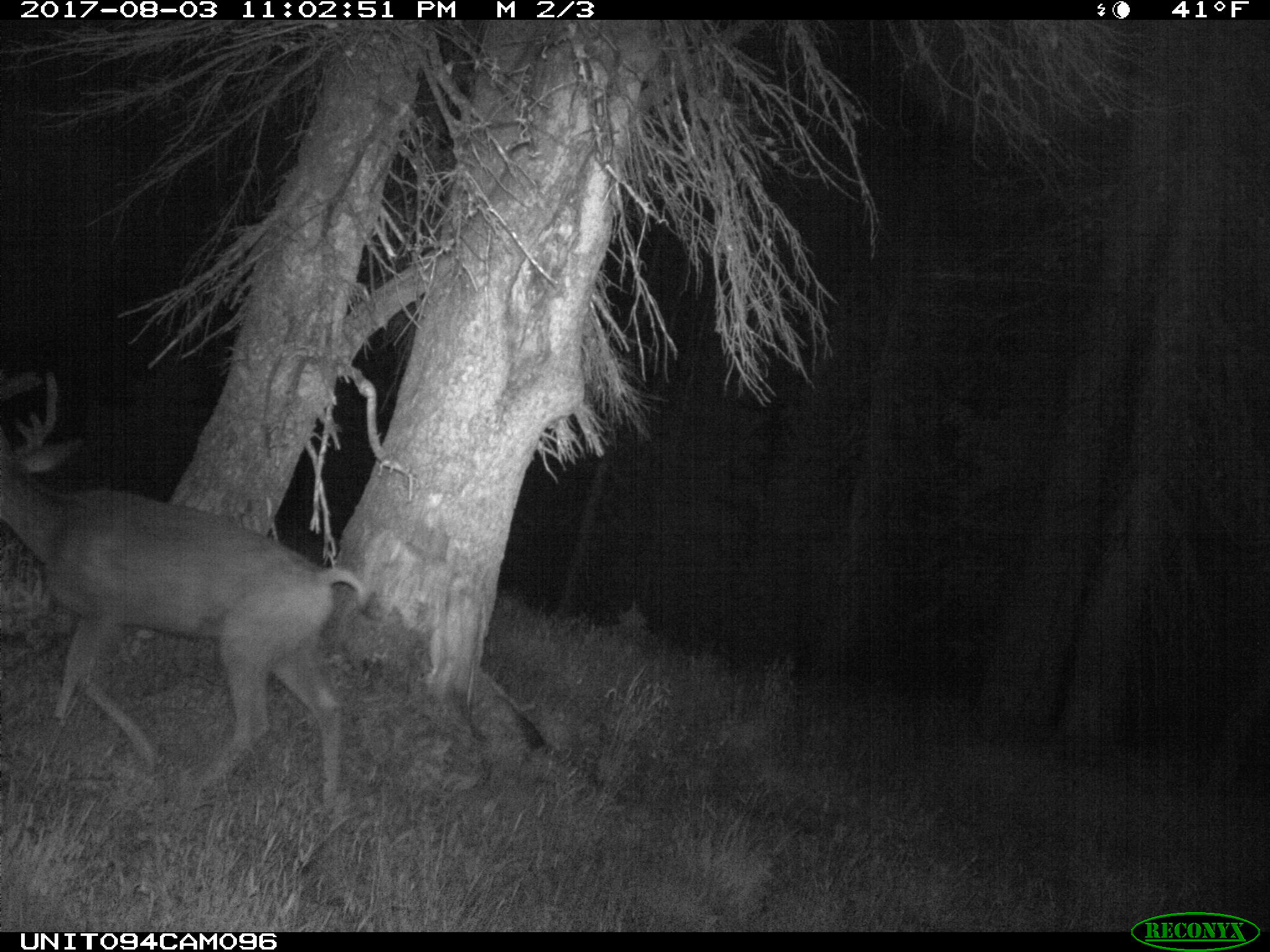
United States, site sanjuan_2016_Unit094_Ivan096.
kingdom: Animalia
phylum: Chordata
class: Mammalia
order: Artiodactyla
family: Cervidae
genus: Odocoileus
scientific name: Odocoileus hemionus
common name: mule deer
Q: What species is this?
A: Odocoileus hemionus (mule deer).